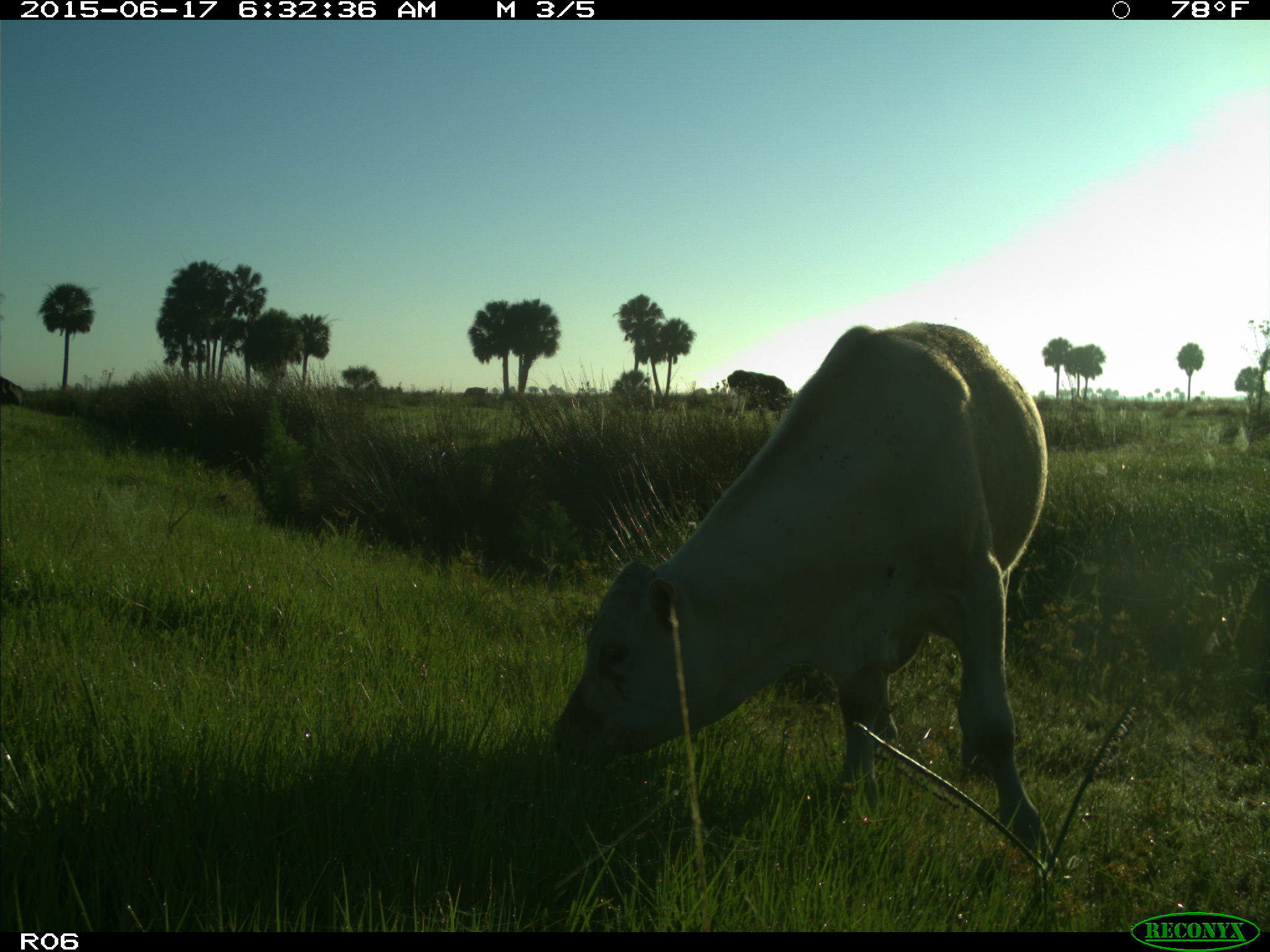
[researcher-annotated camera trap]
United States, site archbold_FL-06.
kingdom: Animalia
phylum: Chordata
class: Mammalia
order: Artiodactyla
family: Bovidae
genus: Bos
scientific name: Bos taurus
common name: domestic cow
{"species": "Bos taurus (domestic cow)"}